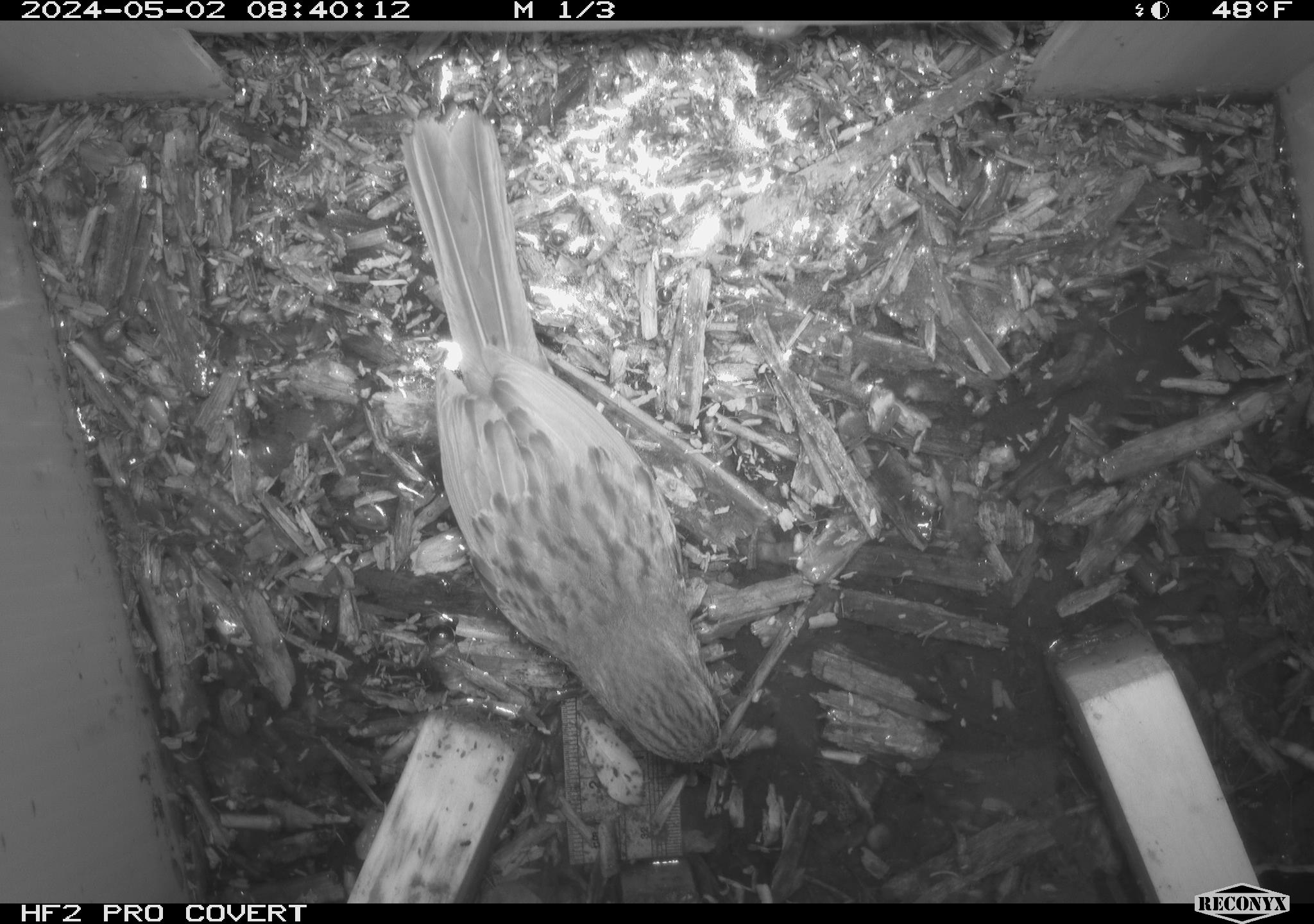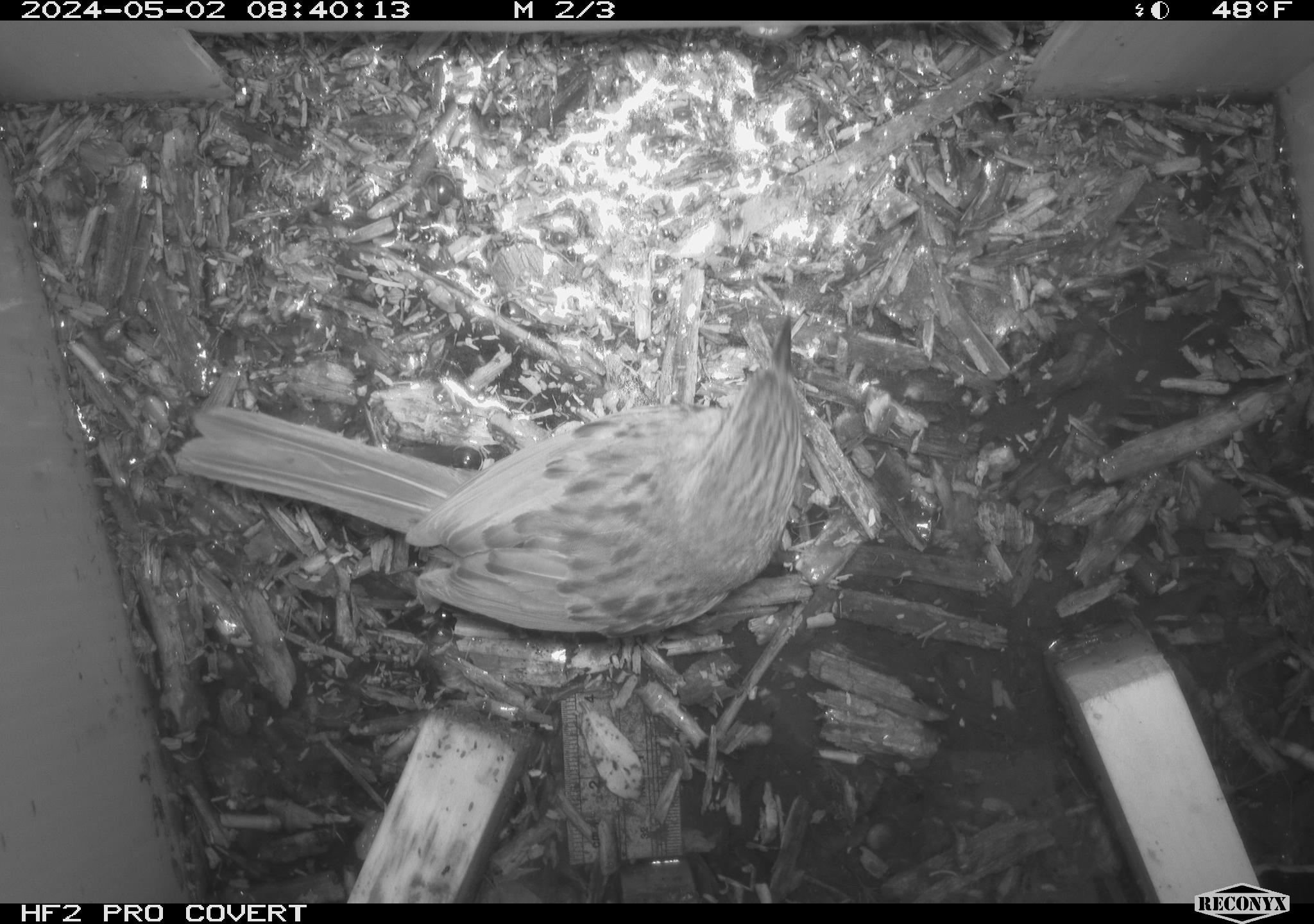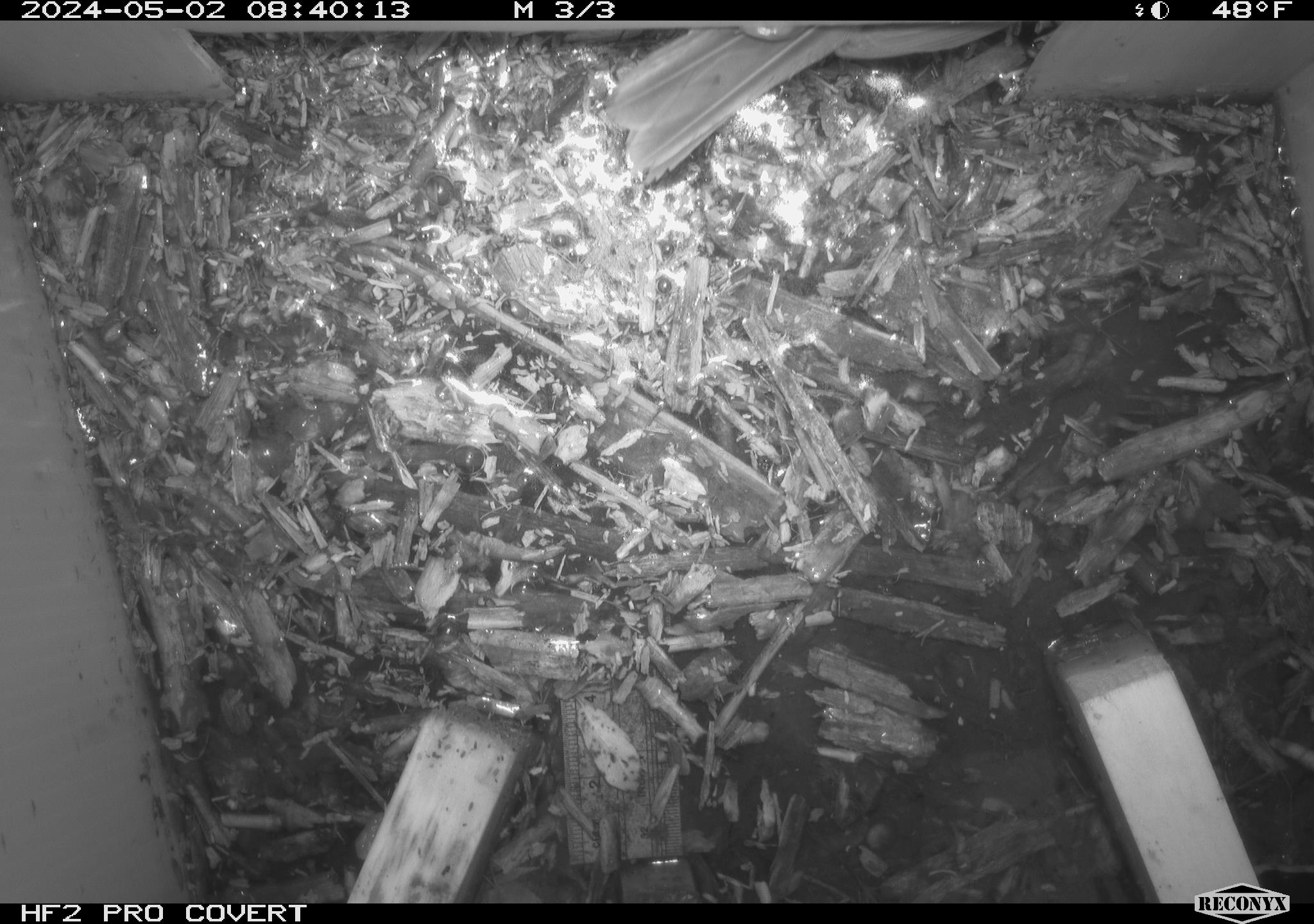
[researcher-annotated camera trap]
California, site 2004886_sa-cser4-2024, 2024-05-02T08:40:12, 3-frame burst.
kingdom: Animalia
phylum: Chordata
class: Aves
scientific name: Aves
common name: bird